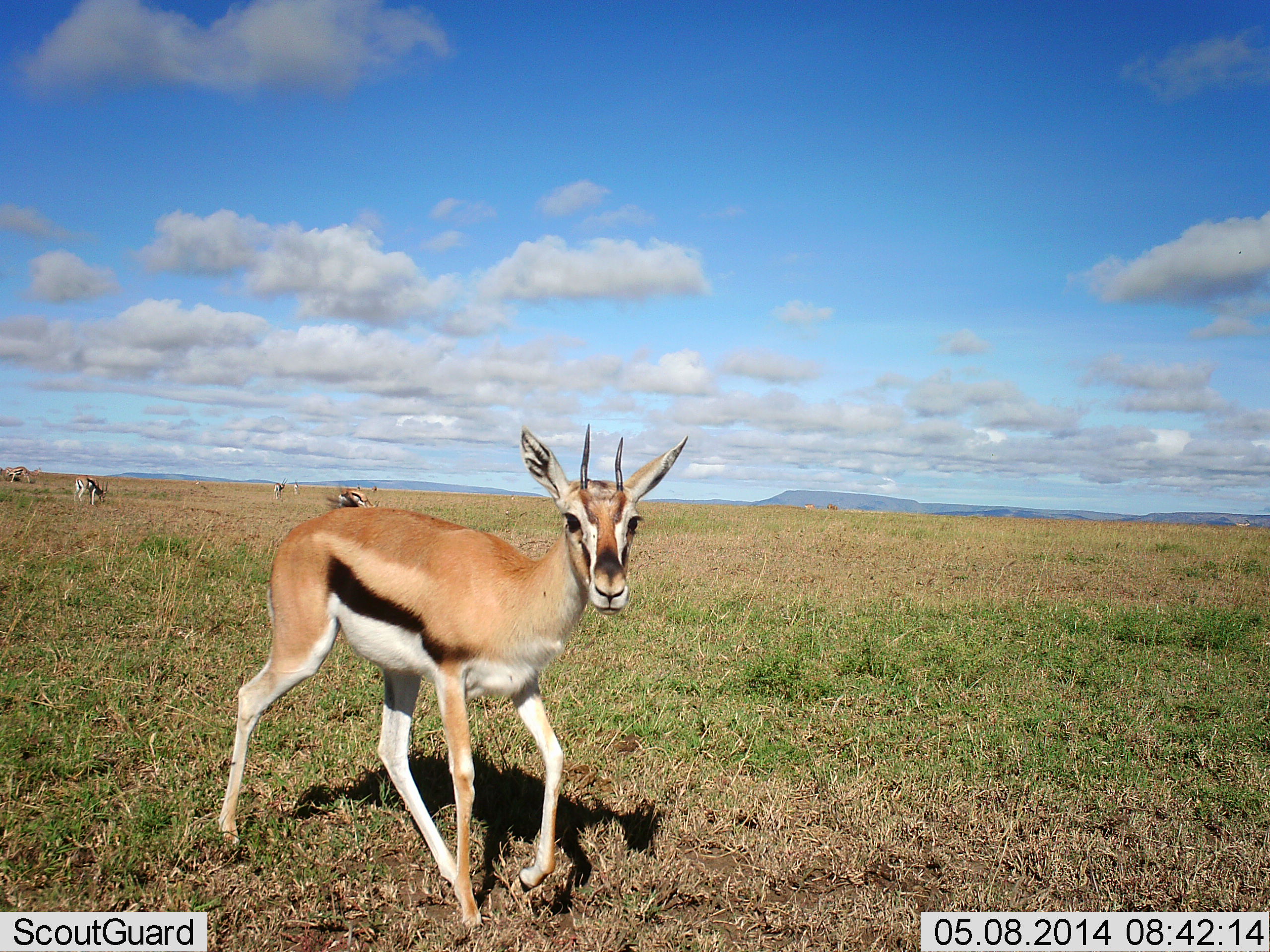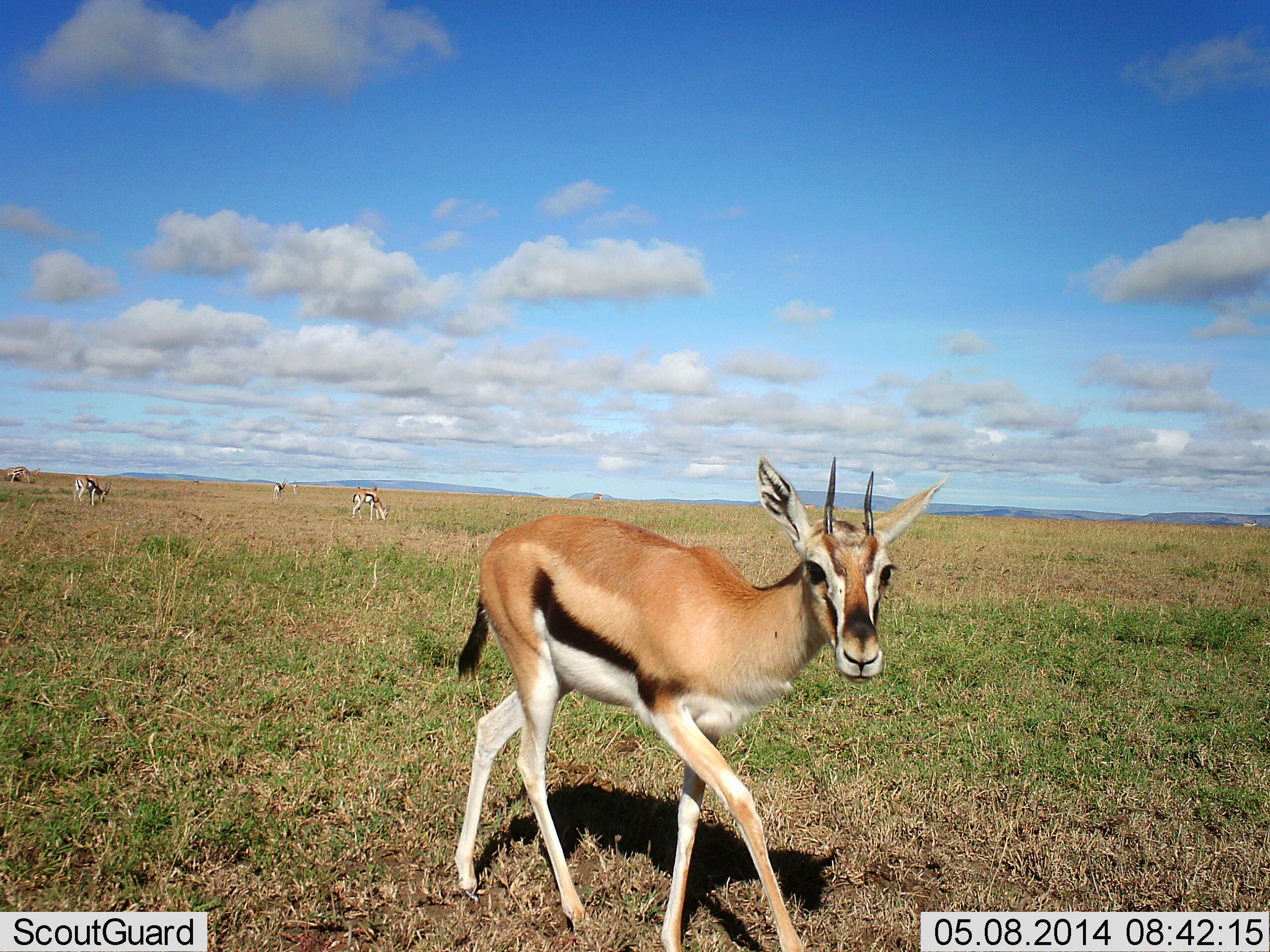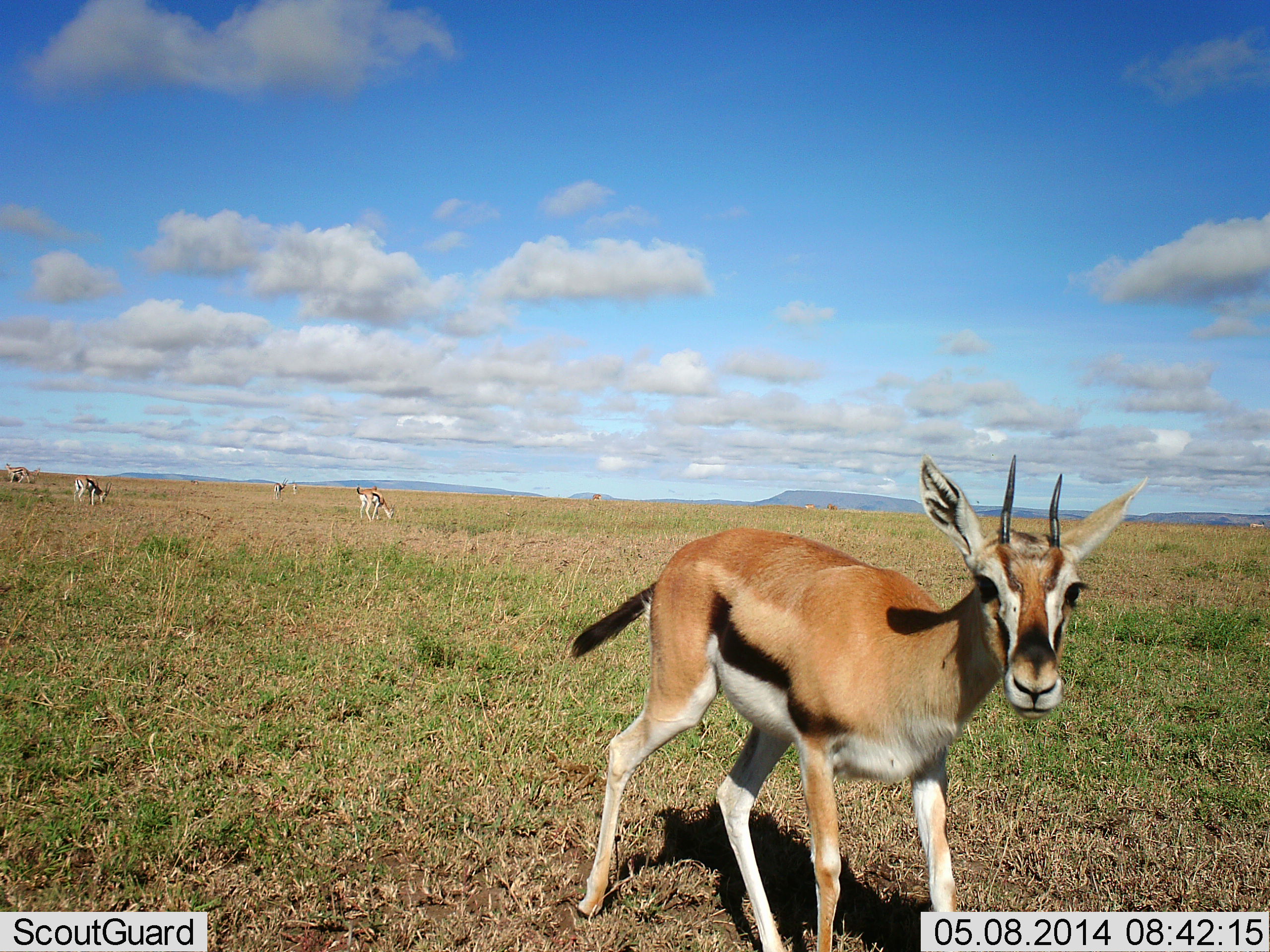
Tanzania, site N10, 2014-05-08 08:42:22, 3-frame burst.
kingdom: Animalia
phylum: Chordata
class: Mammalia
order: Artiodactyla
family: Bovidae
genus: Eudorcas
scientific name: Eudorcas thomsonii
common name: thomson's gazelle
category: gazellethomsons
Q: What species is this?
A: Gazellethomsons (thomson's gazelle) (Eudorcas thomsonii).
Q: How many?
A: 6.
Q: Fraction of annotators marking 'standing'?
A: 50%.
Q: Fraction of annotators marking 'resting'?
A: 10%.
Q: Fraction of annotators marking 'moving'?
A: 70%.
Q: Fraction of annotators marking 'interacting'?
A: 0%.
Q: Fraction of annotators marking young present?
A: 0%.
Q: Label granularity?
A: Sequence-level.